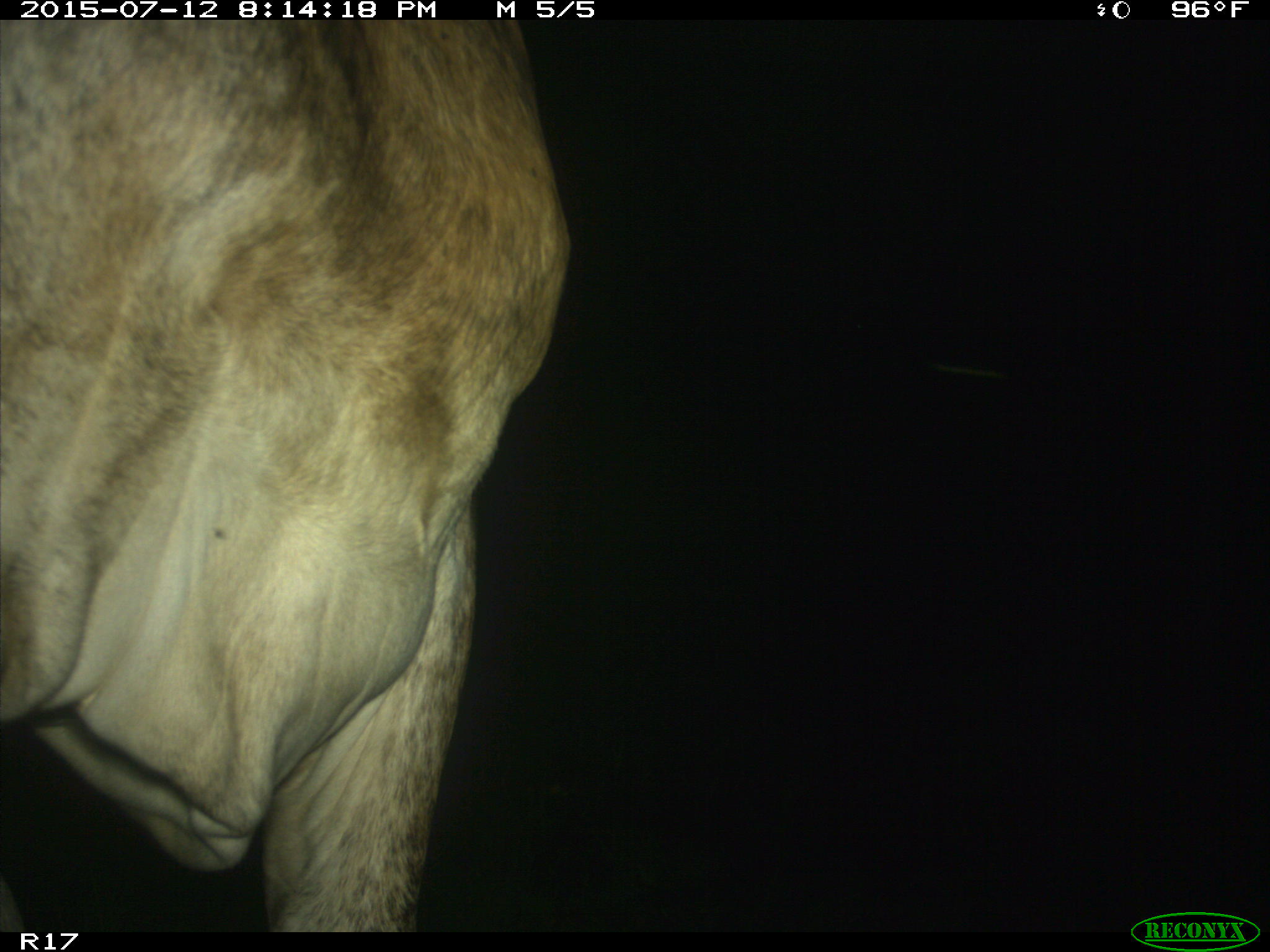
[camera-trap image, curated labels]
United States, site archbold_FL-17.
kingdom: Animalia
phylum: Chordata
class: Mammalia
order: Artiodactyla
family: Bovidae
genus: Bos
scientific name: Bos taurus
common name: domestic cow